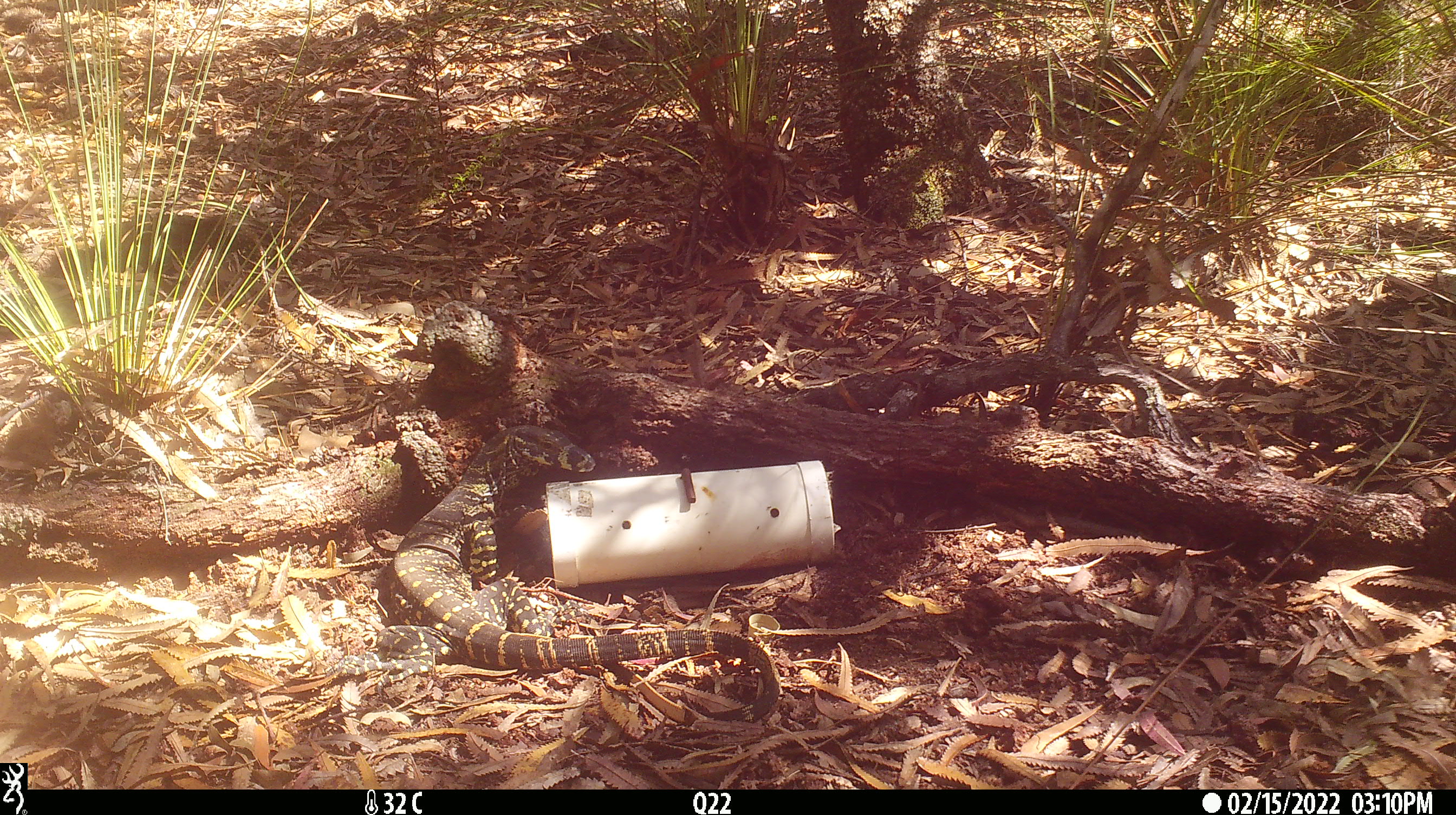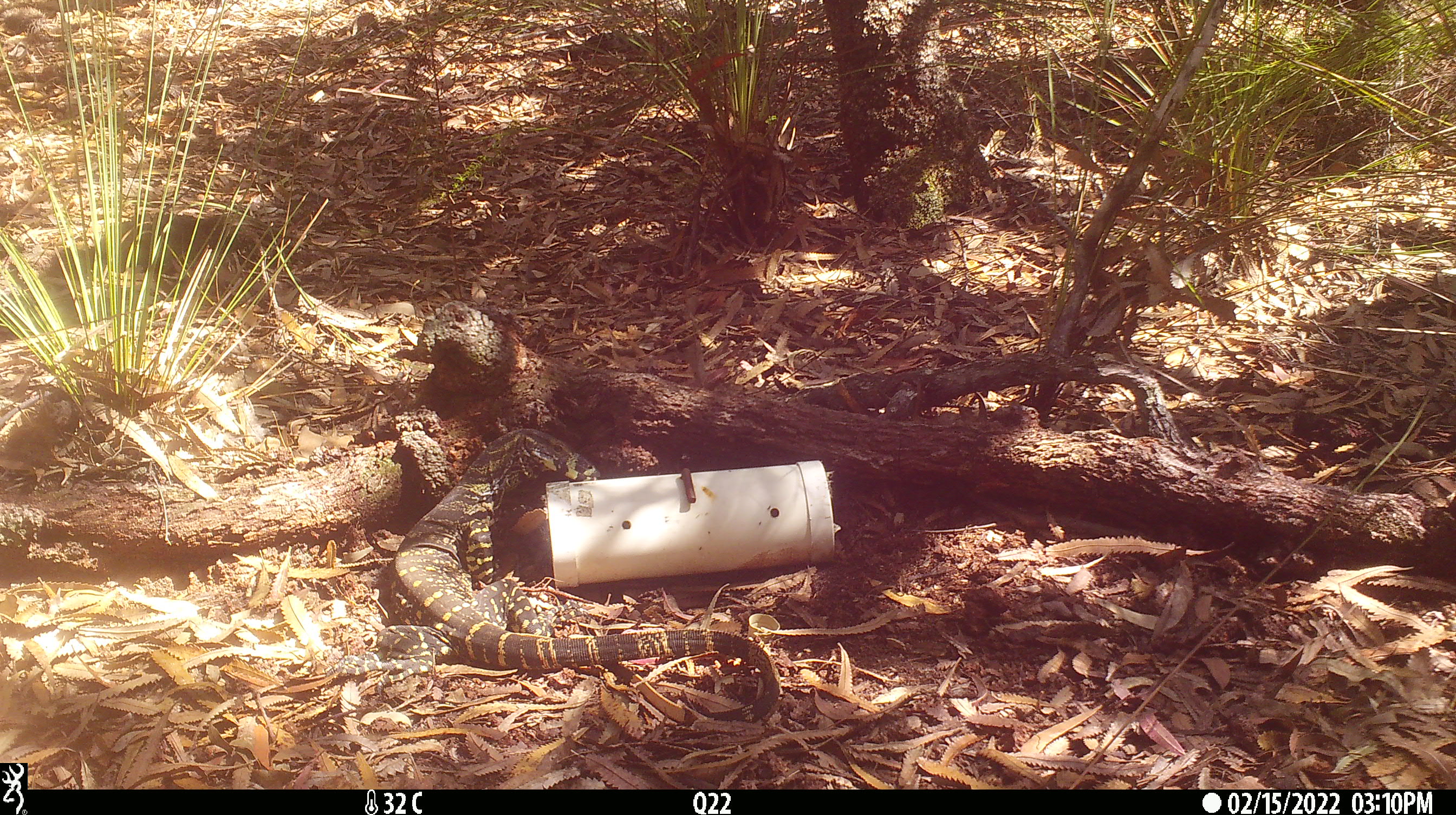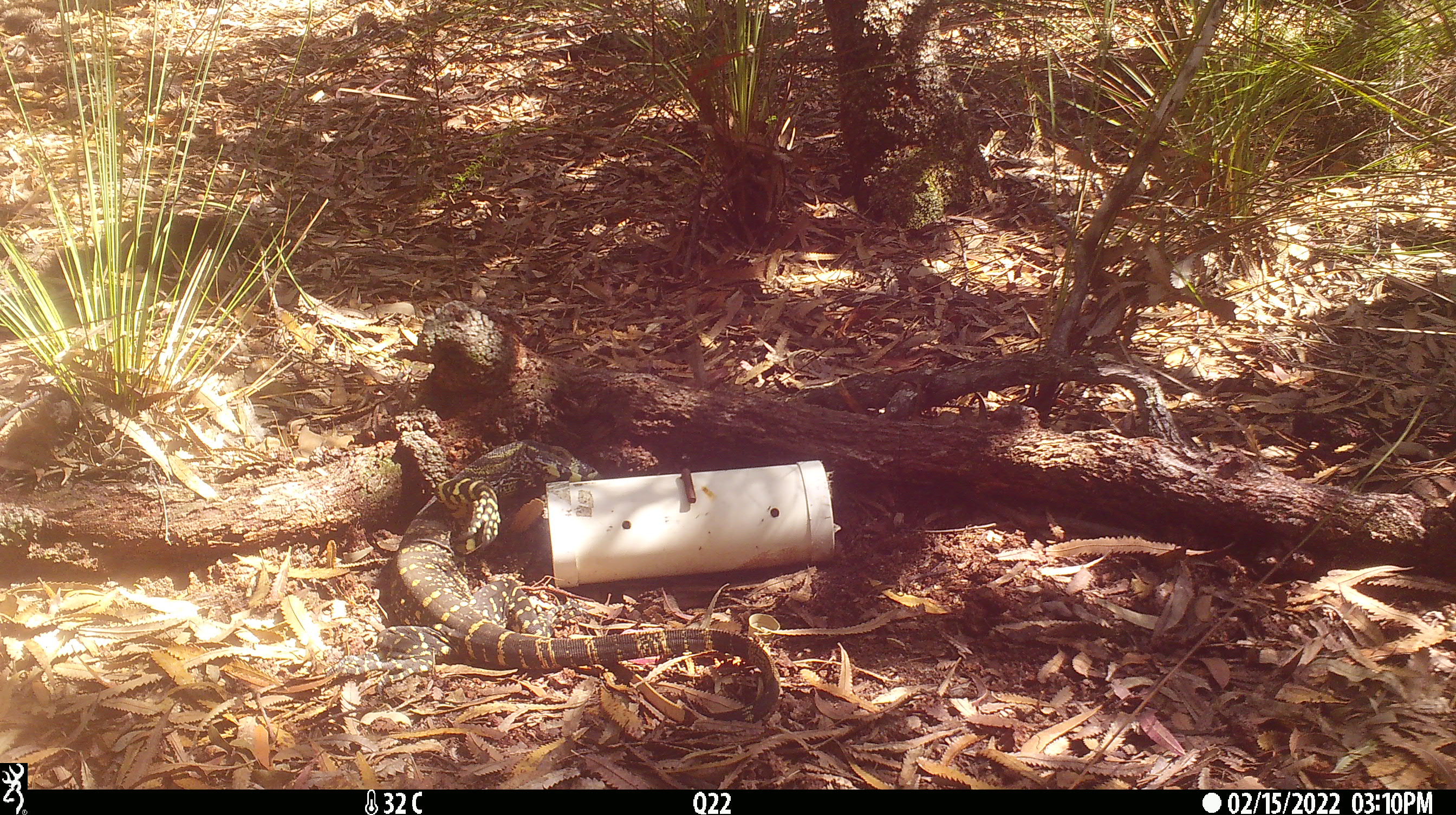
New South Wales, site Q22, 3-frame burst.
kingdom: Animalia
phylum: Chordata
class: Reptilia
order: Squamata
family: Varanidae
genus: Varanus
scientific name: Varanus varius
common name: lace monitor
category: goanna